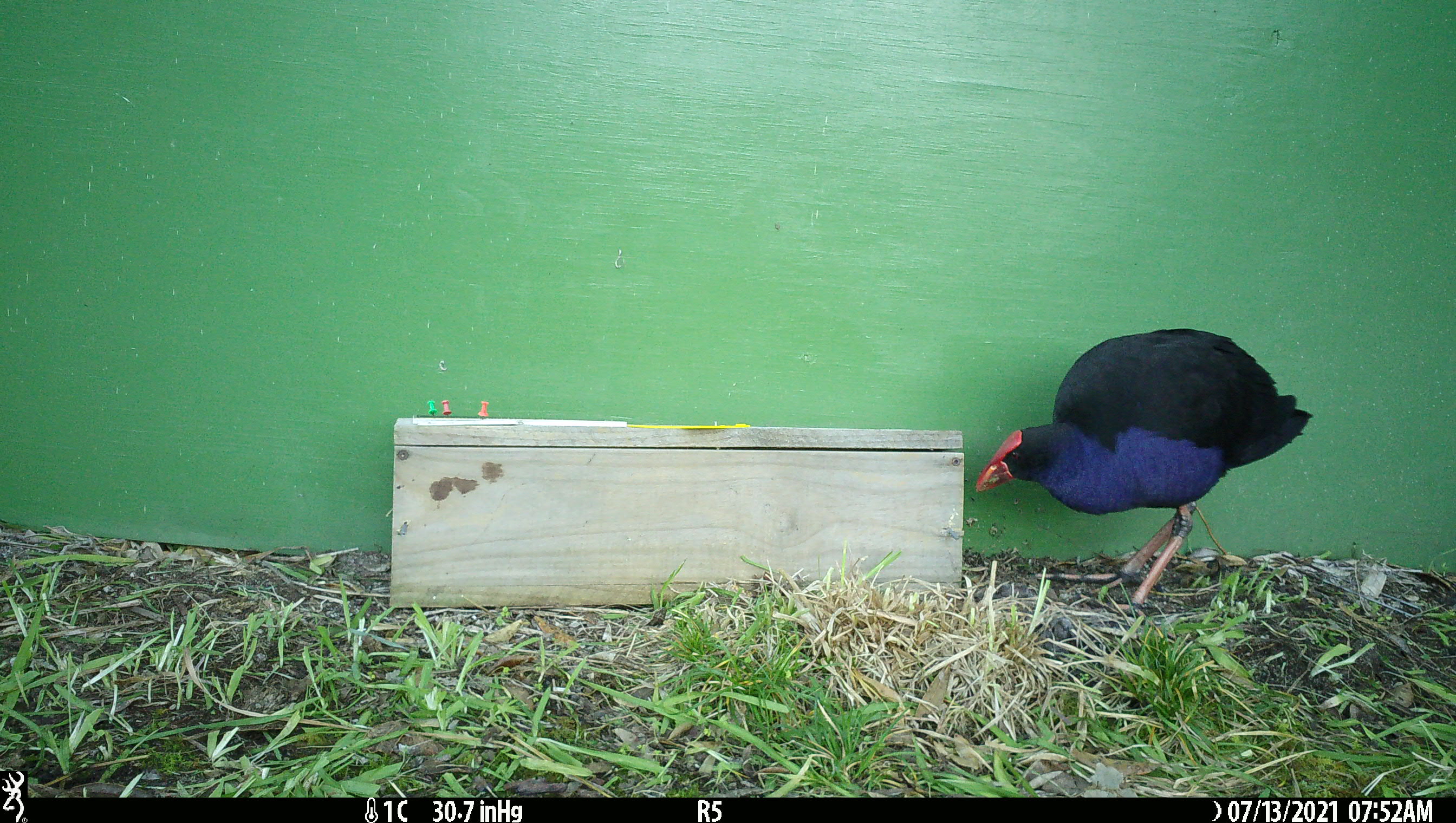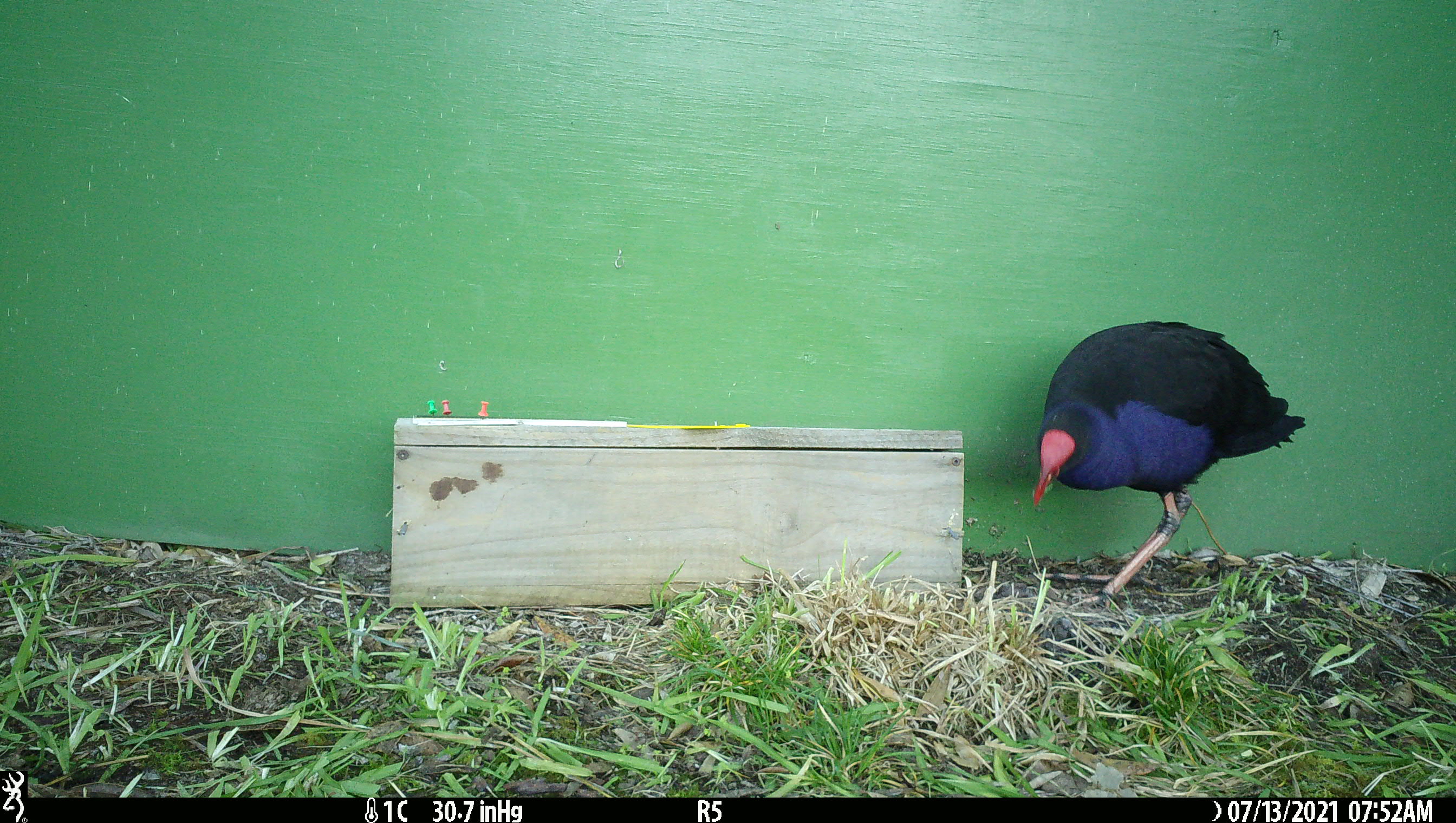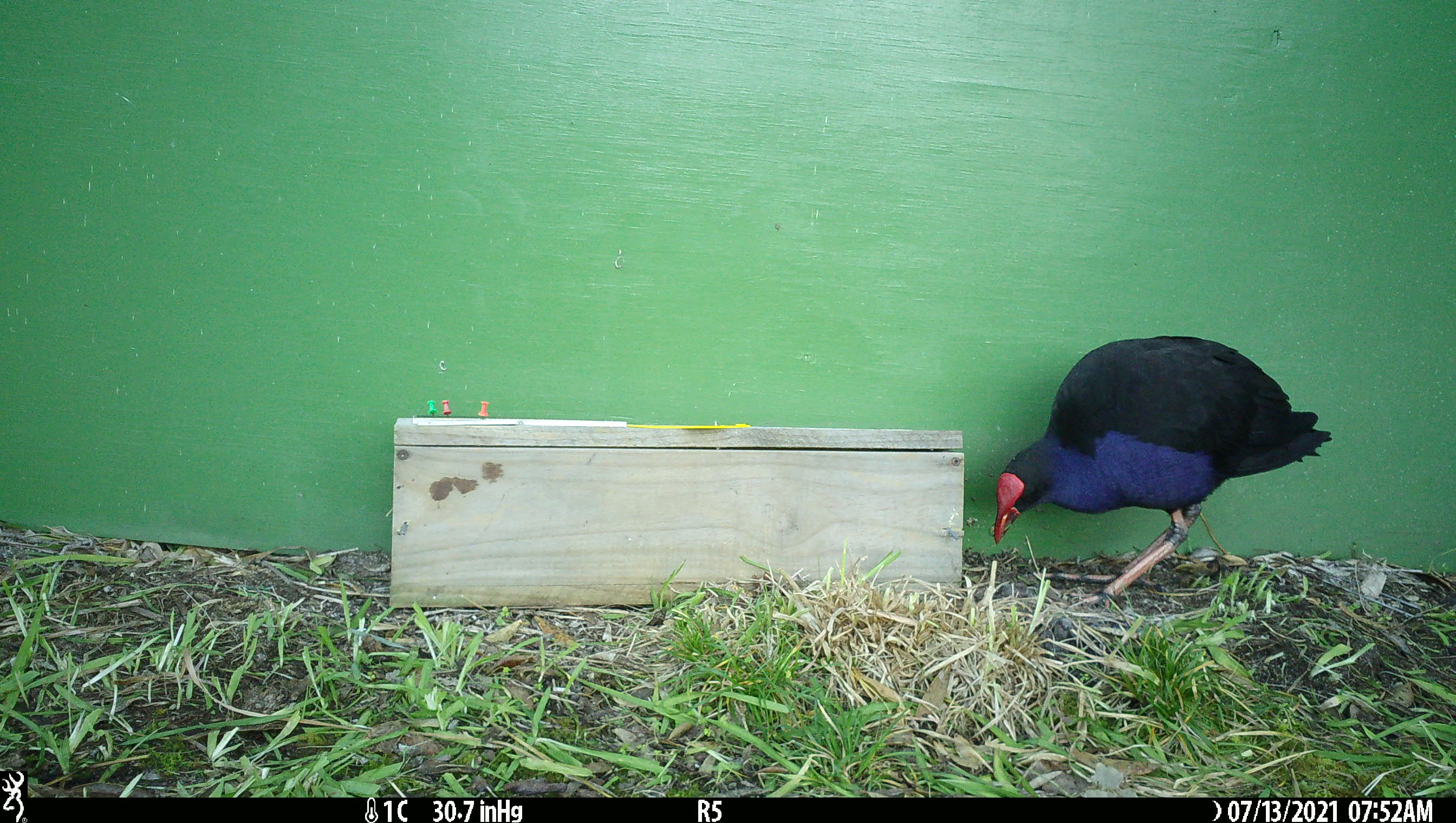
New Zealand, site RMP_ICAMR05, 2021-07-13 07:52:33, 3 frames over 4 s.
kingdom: Animalia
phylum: Chordata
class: Aves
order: Gruiformes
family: Rallidae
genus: Porphyrio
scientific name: Porphyrio melanotus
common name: australasian swamphen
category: pukeko